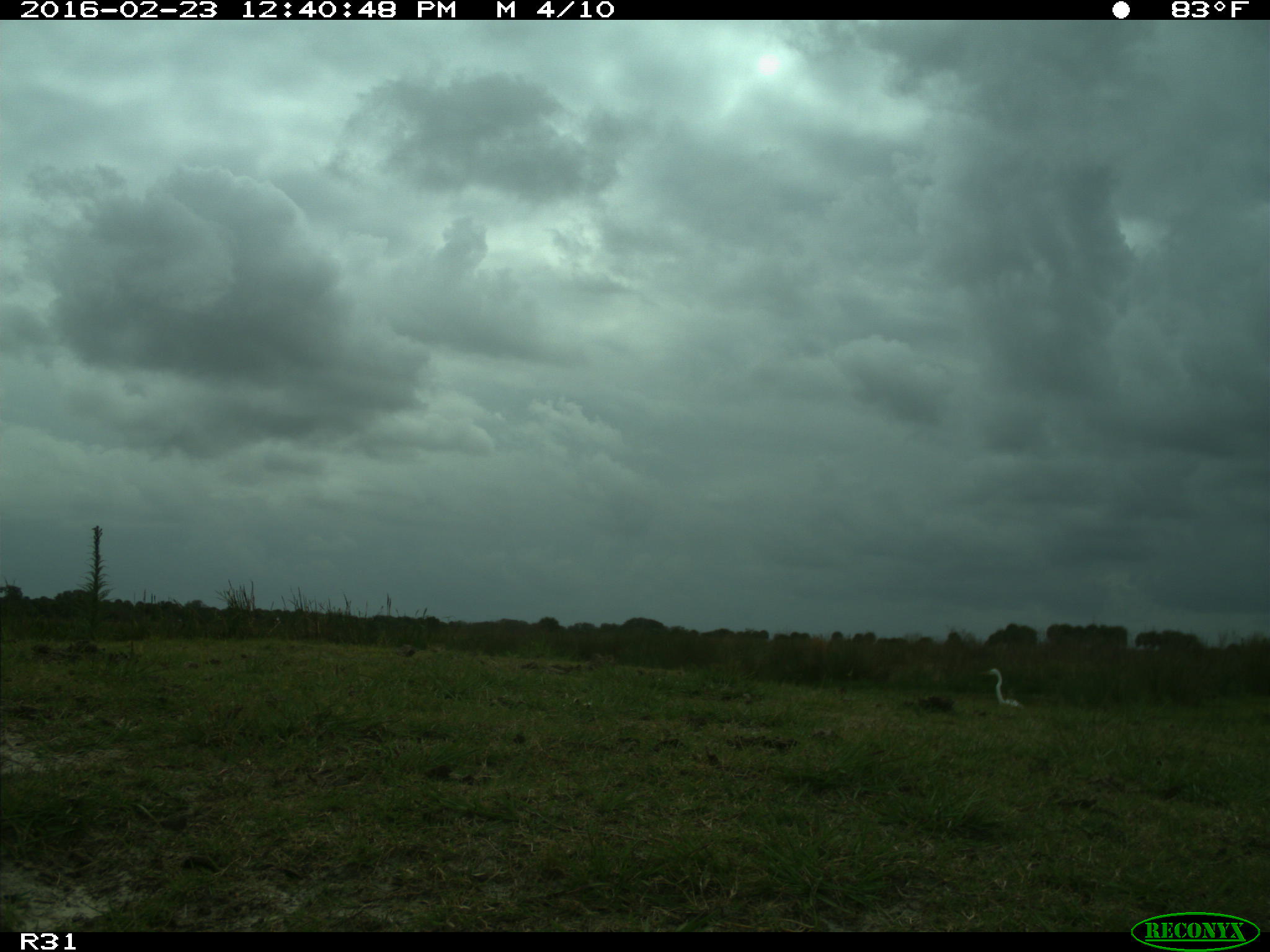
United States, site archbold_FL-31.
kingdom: Animalia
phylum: Chordata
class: Aves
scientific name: Aves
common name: birds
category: unidentified bird